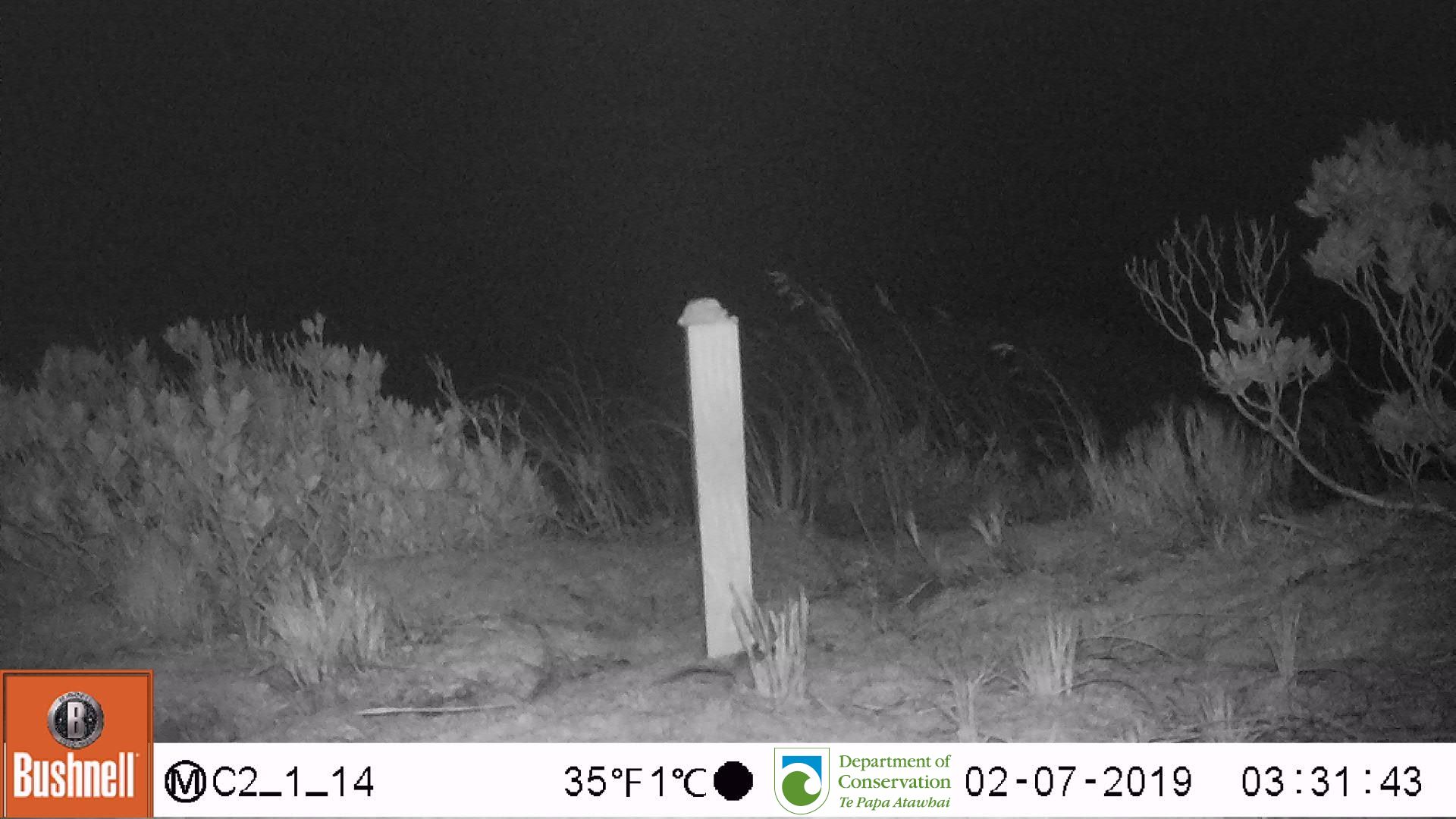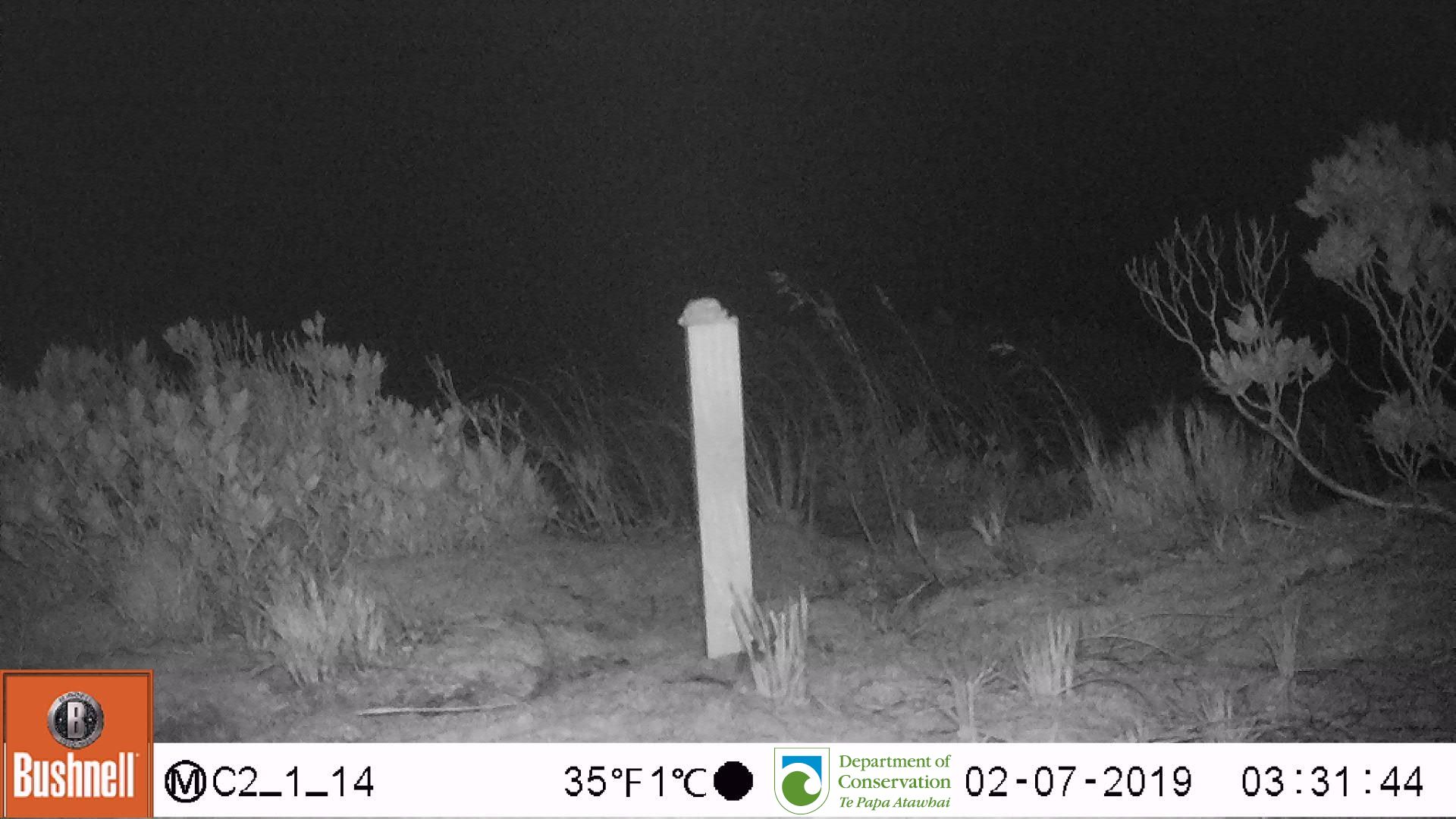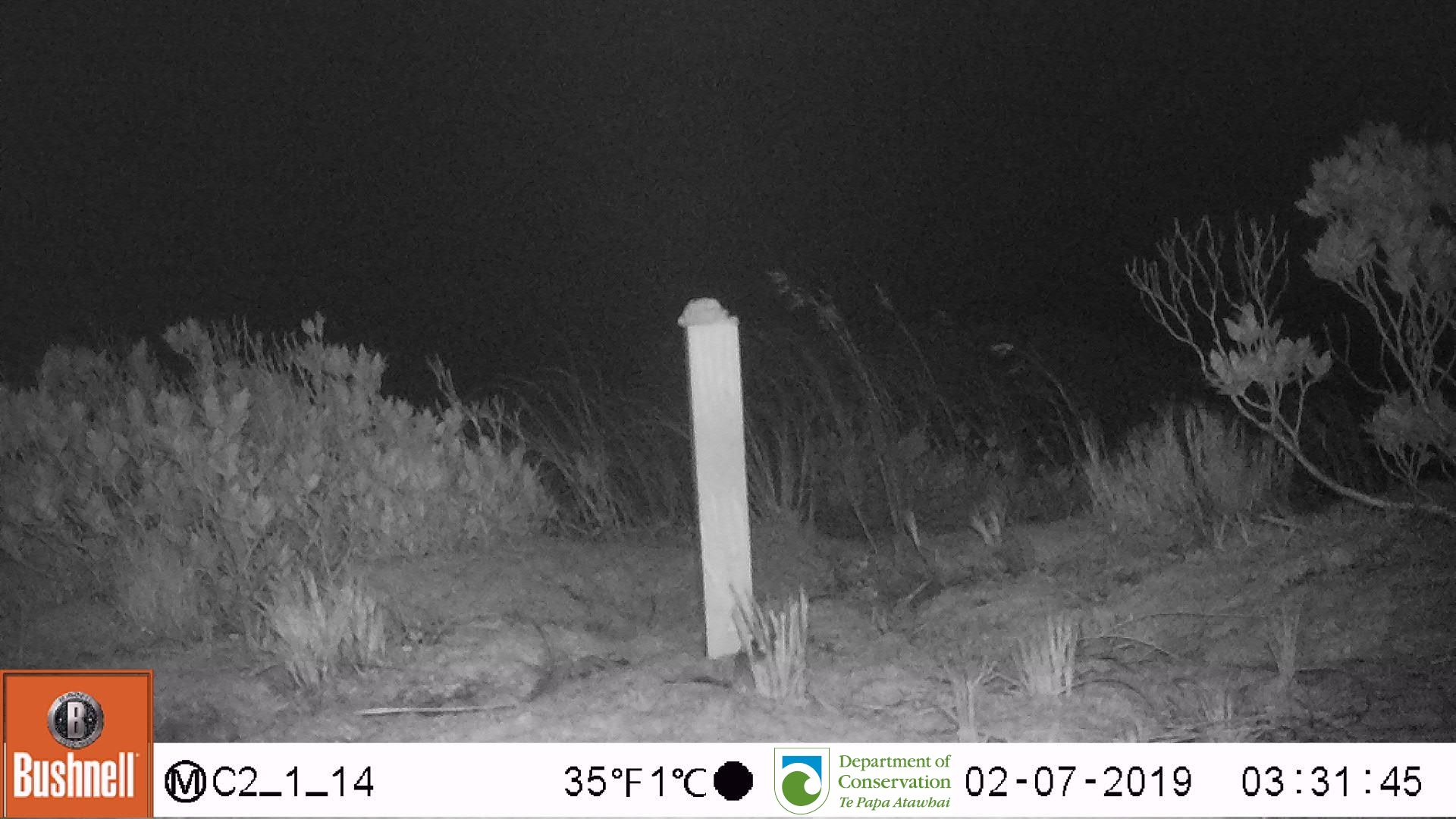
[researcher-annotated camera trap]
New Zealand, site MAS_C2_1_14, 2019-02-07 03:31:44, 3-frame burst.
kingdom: Animalia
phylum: Chordata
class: Mammalia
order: Rodentia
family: Muridae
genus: Mus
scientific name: Mus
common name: mouse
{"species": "mouse (Mus)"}